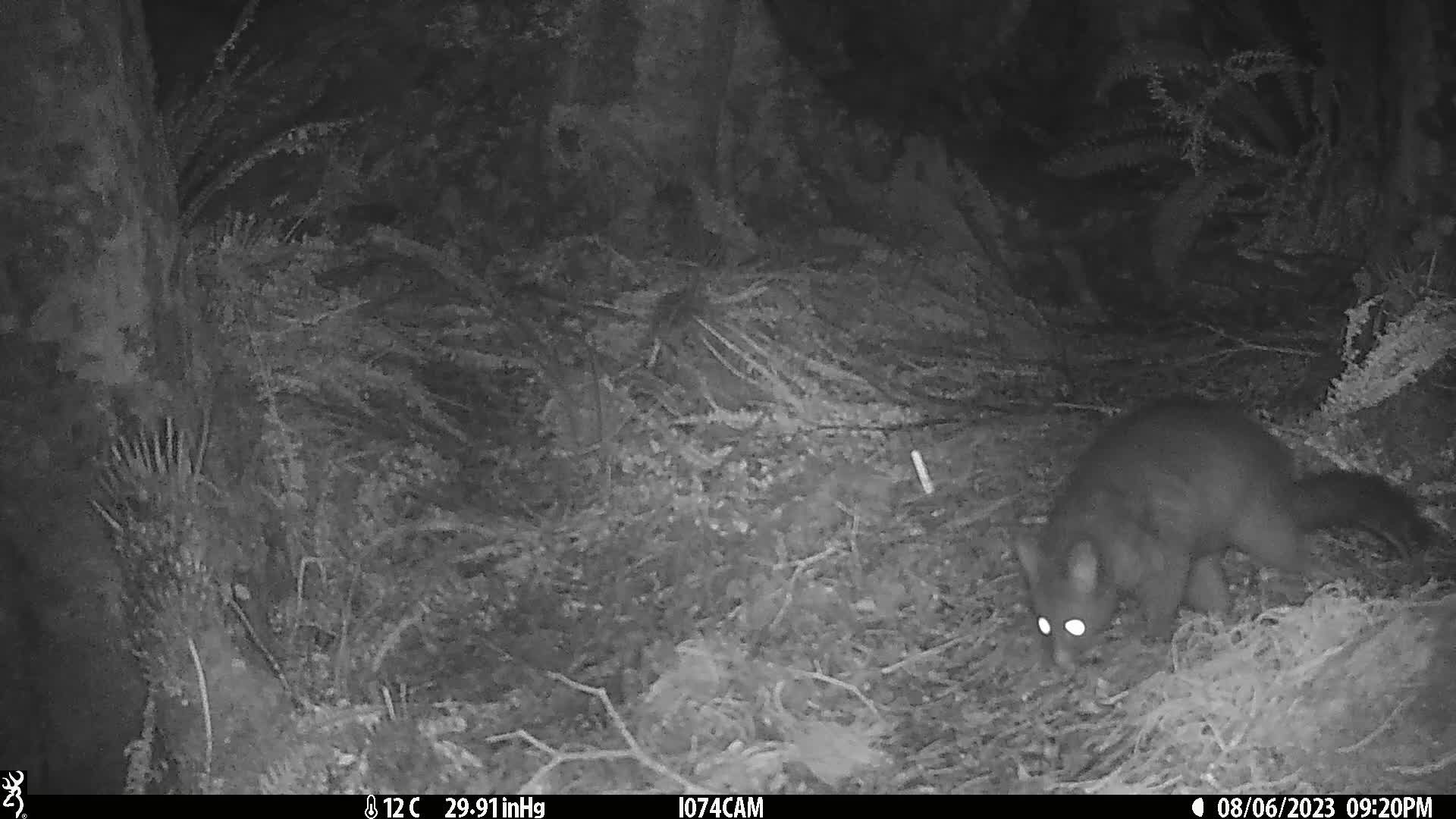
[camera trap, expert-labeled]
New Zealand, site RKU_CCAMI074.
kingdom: Animalia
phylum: Chordata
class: Mammalia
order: Diprotodontia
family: Phalangeridae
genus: Trichosurus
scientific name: Trichosurus vulpecula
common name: common brushtail possum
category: possum